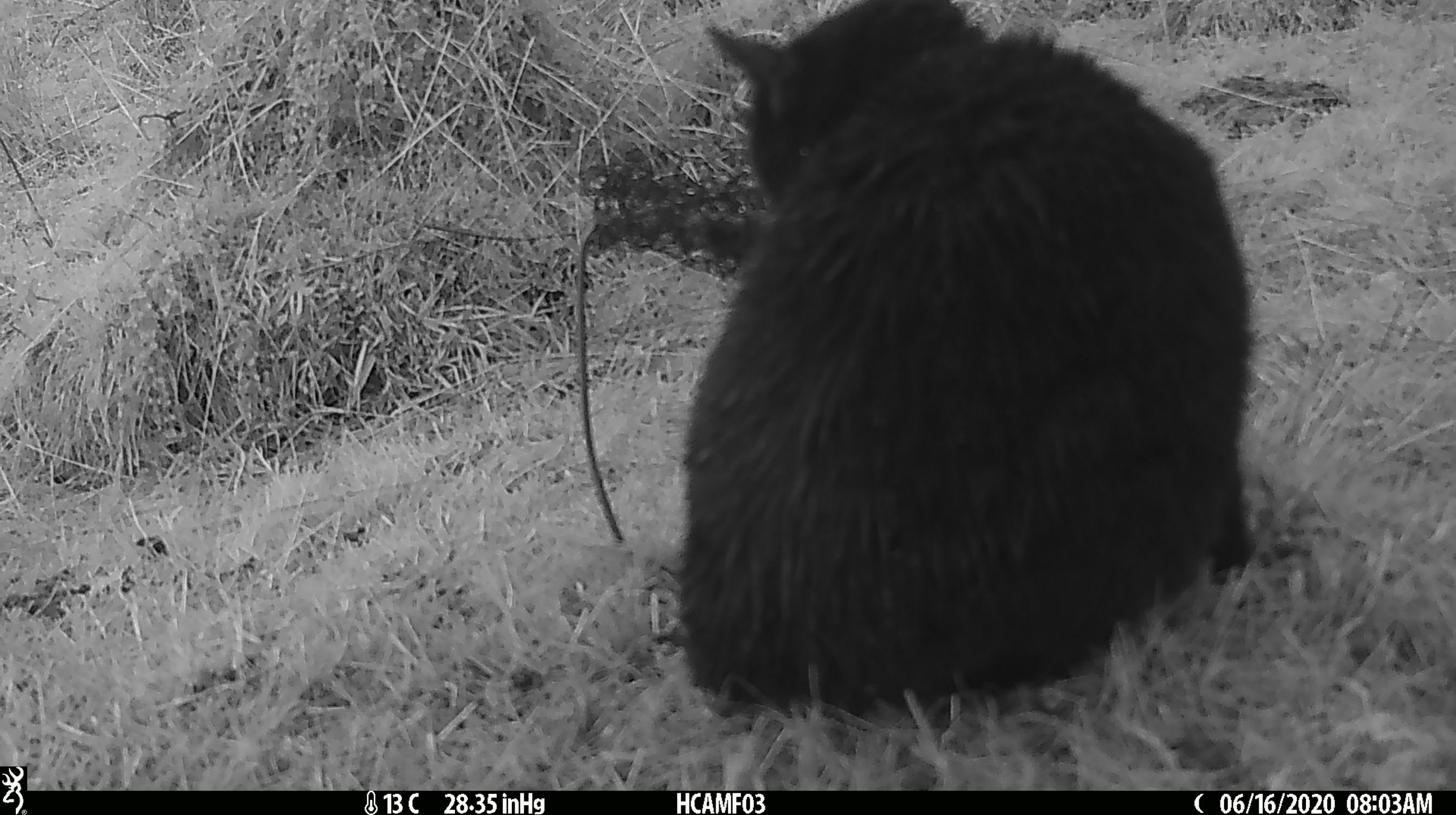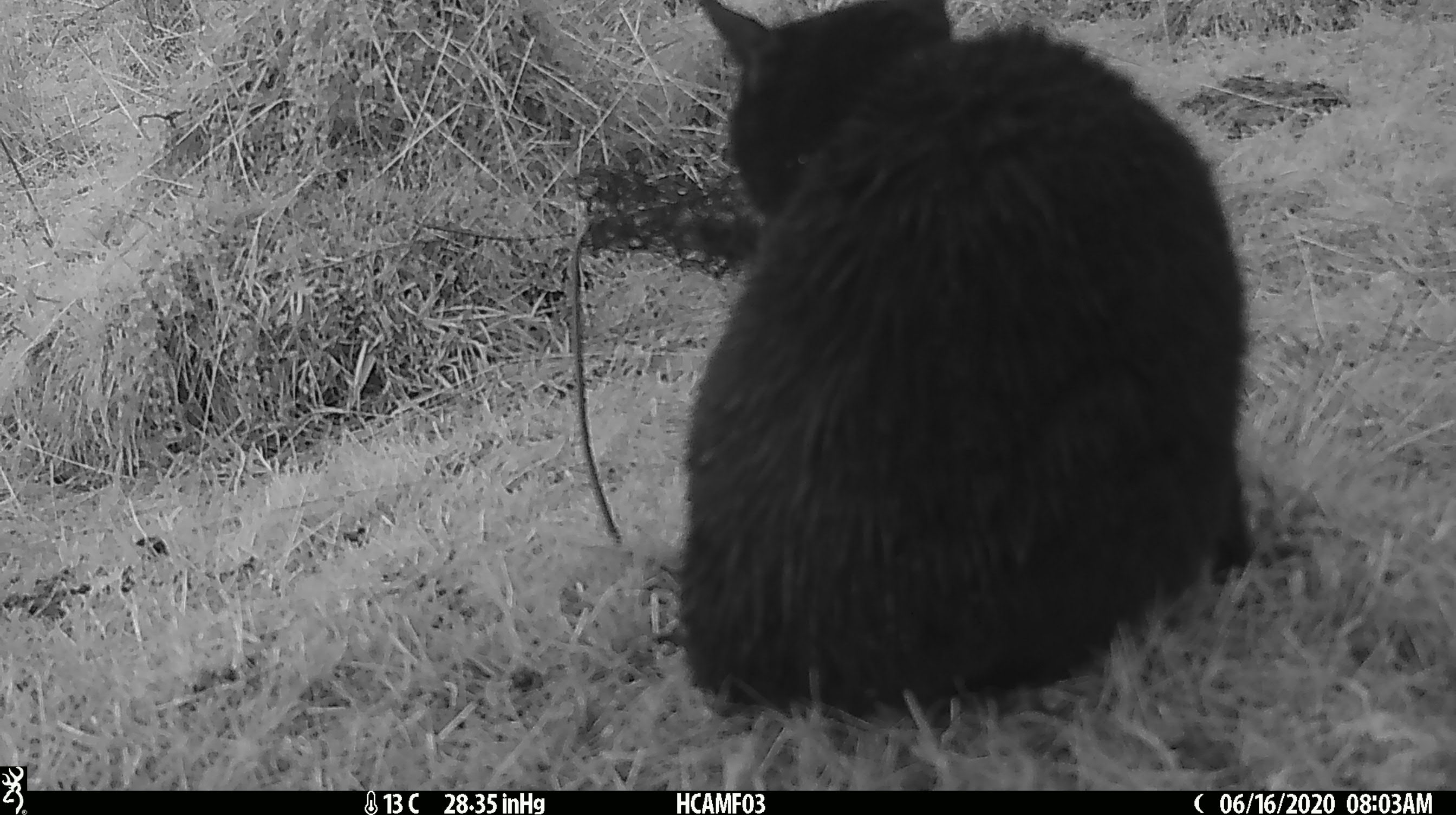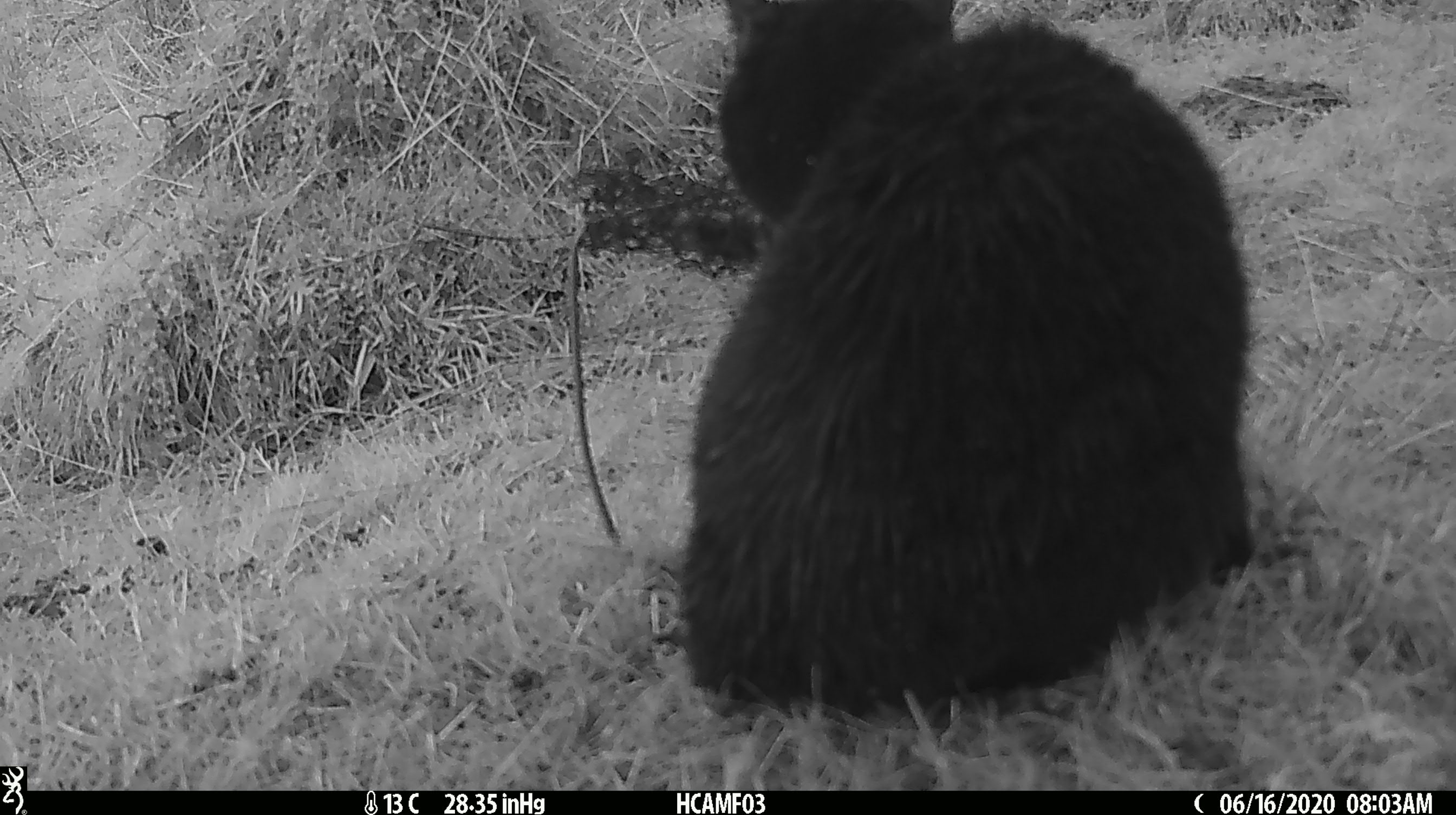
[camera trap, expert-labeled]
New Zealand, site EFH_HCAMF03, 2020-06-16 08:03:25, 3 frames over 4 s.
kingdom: Animalia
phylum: Chordata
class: Mammalia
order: Carnivora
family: Felidae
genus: Felis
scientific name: Felis catus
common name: domestic cat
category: cat